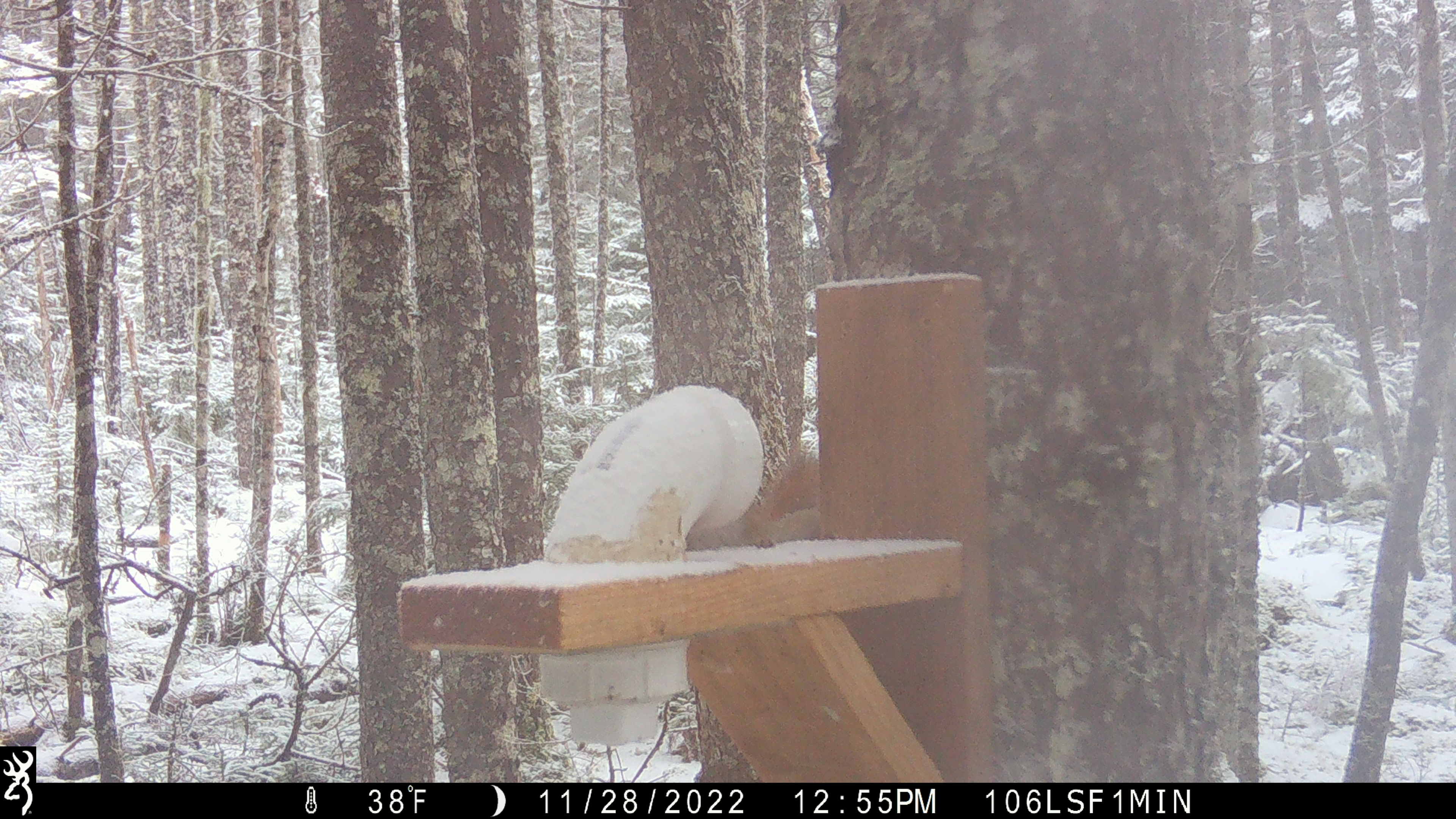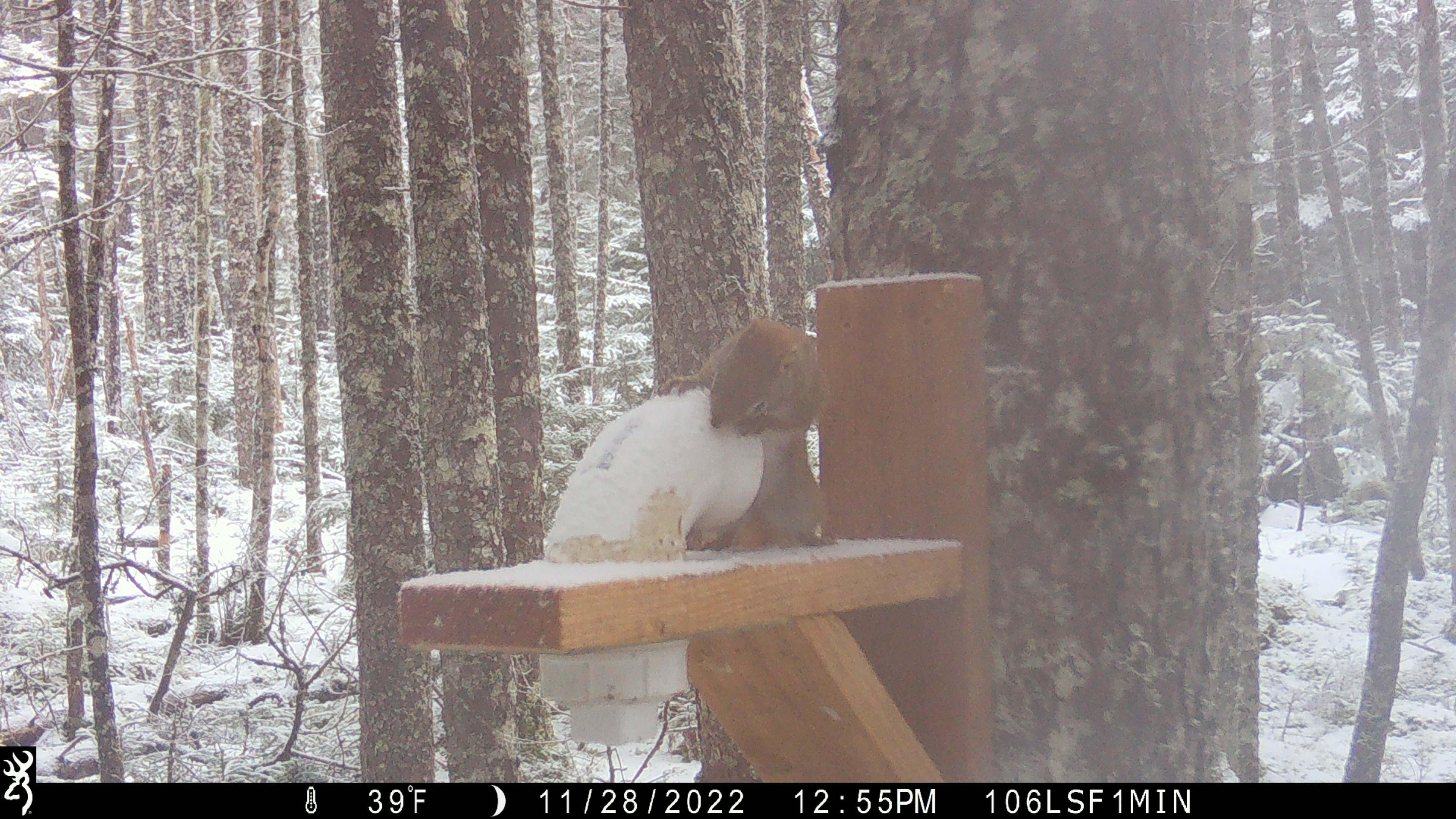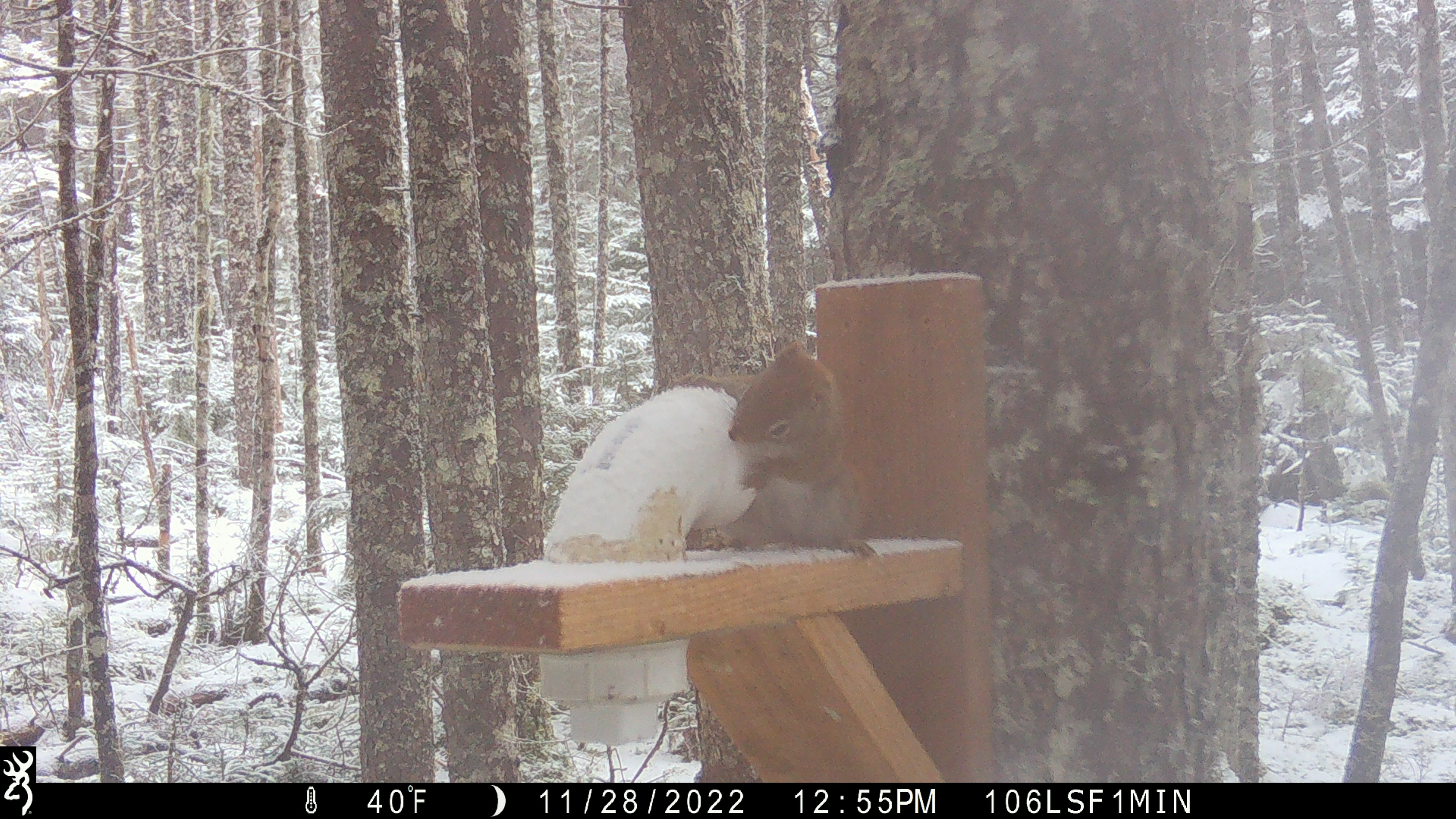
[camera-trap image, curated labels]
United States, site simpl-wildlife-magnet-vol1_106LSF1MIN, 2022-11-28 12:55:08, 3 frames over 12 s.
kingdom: Animalia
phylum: Chordata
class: Mammalia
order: Rodentia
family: Sciuridae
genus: Tamiasciurus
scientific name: Tamiasciurus hudsonicus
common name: red squirrel